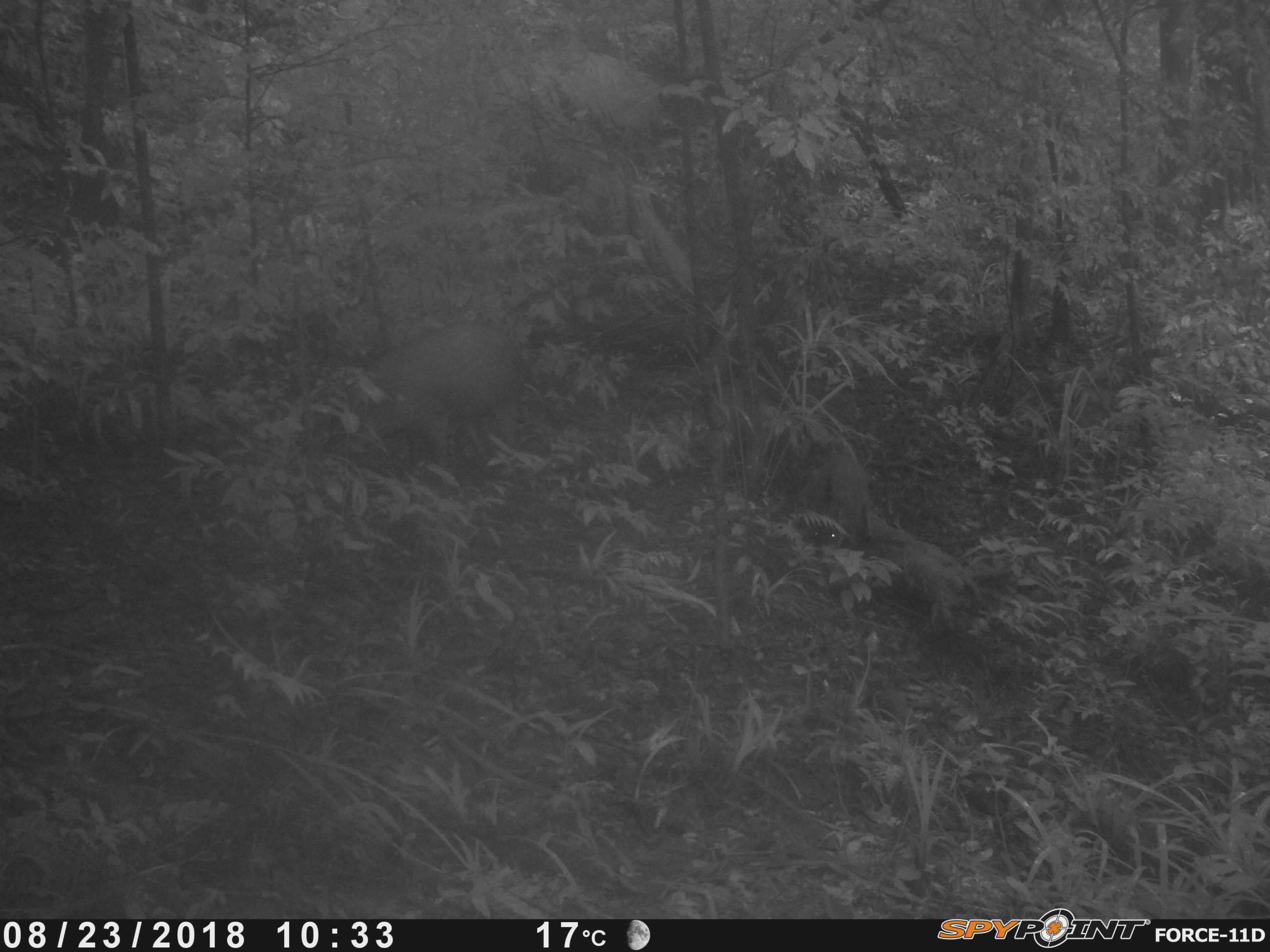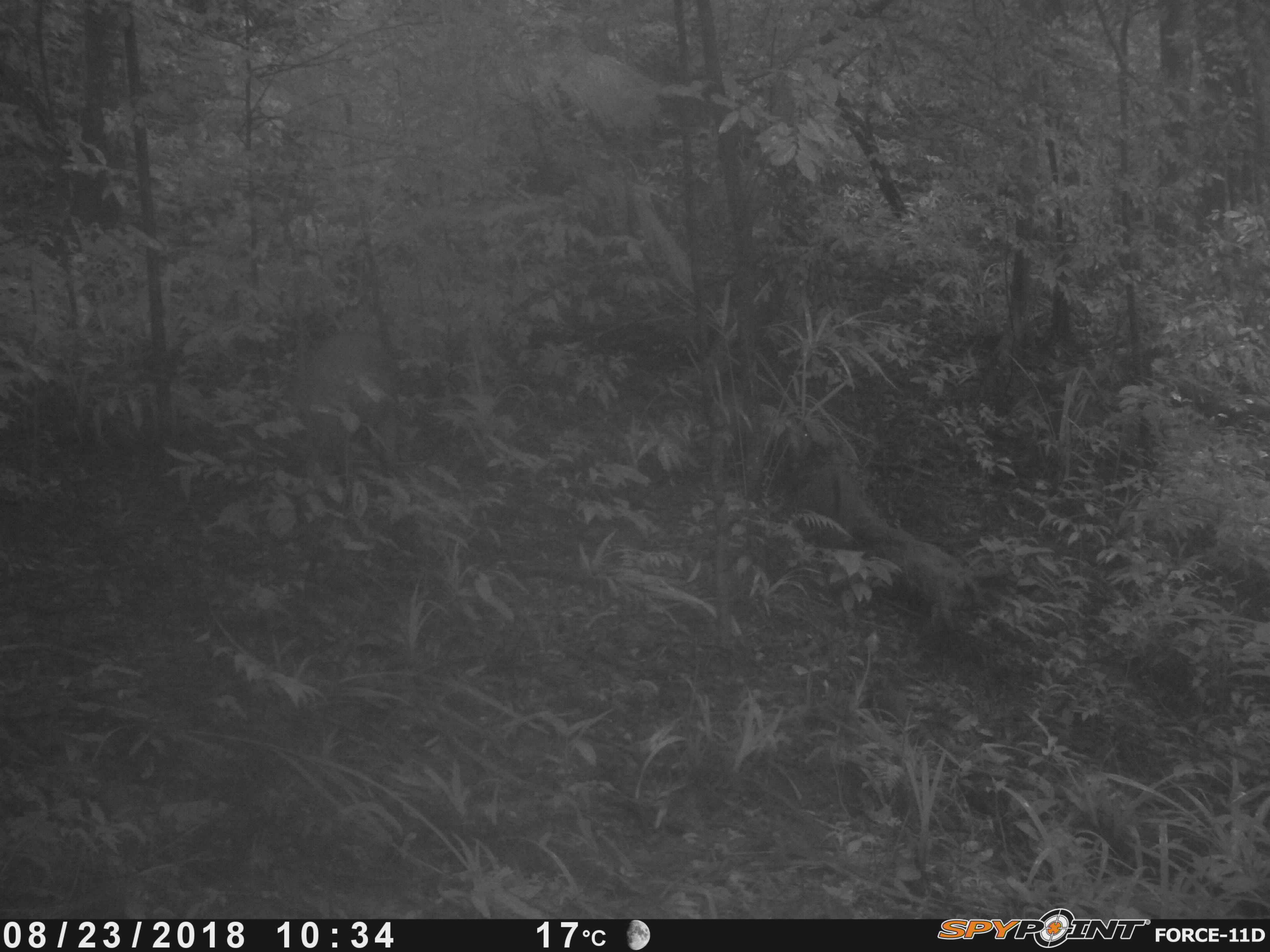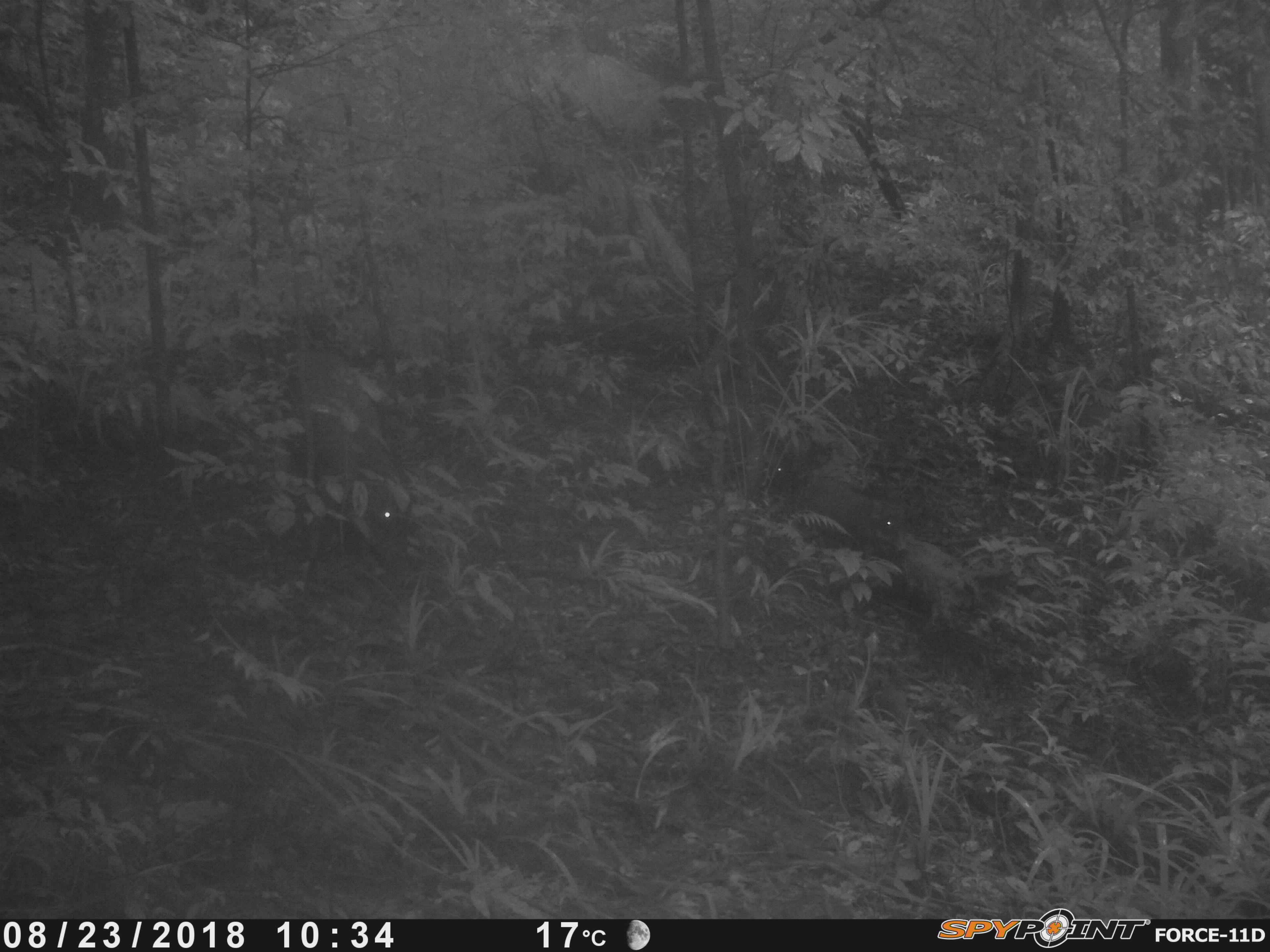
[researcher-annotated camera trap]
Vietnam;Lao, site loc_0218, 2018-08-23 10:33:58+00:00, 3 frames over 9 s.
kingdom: Animalia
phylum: Chordata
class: Mammalia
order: Artiodactyla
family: Suidae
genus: Sus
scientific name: Sus scrofa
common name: eurasian wild pig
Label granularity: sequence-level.